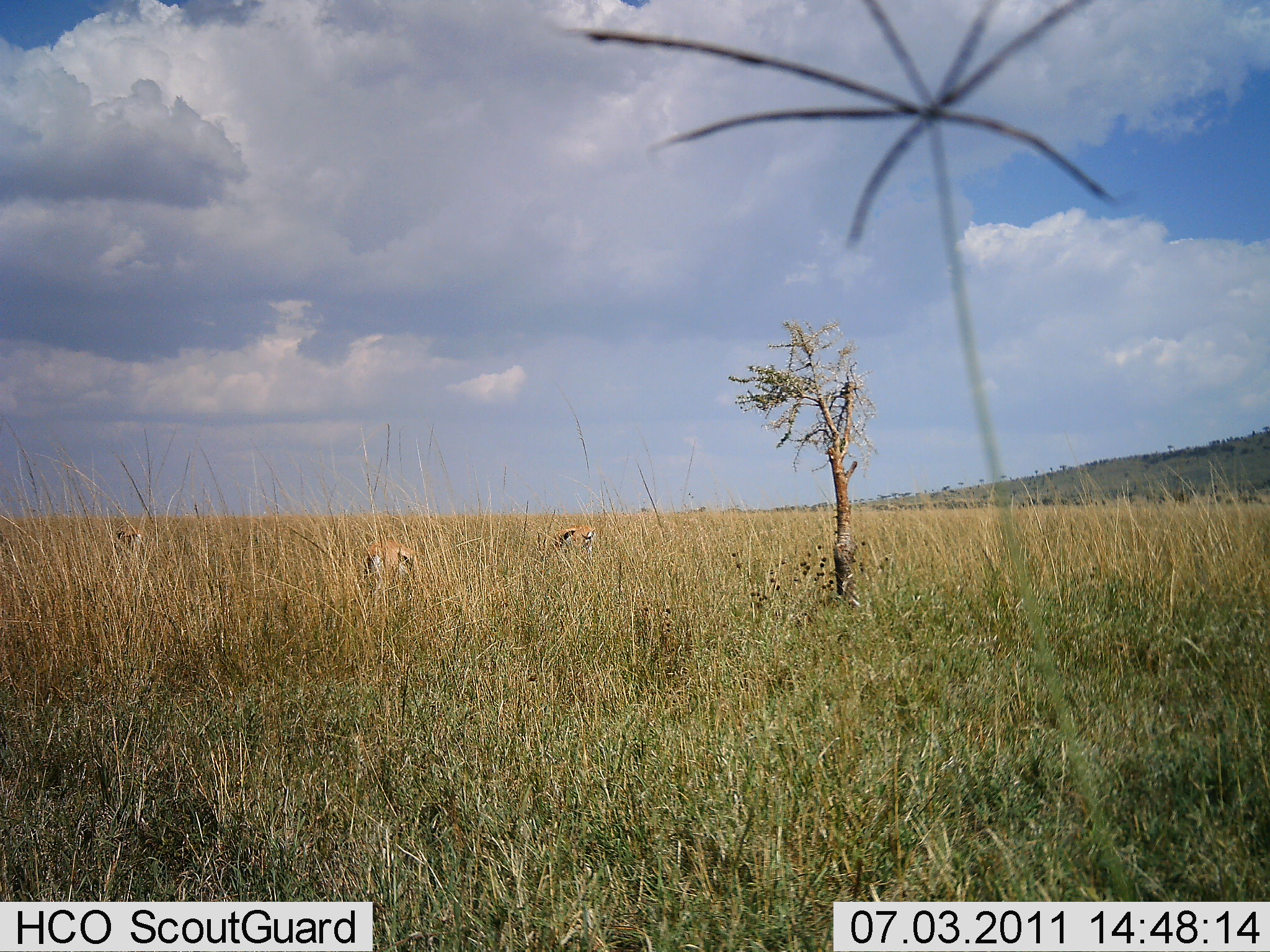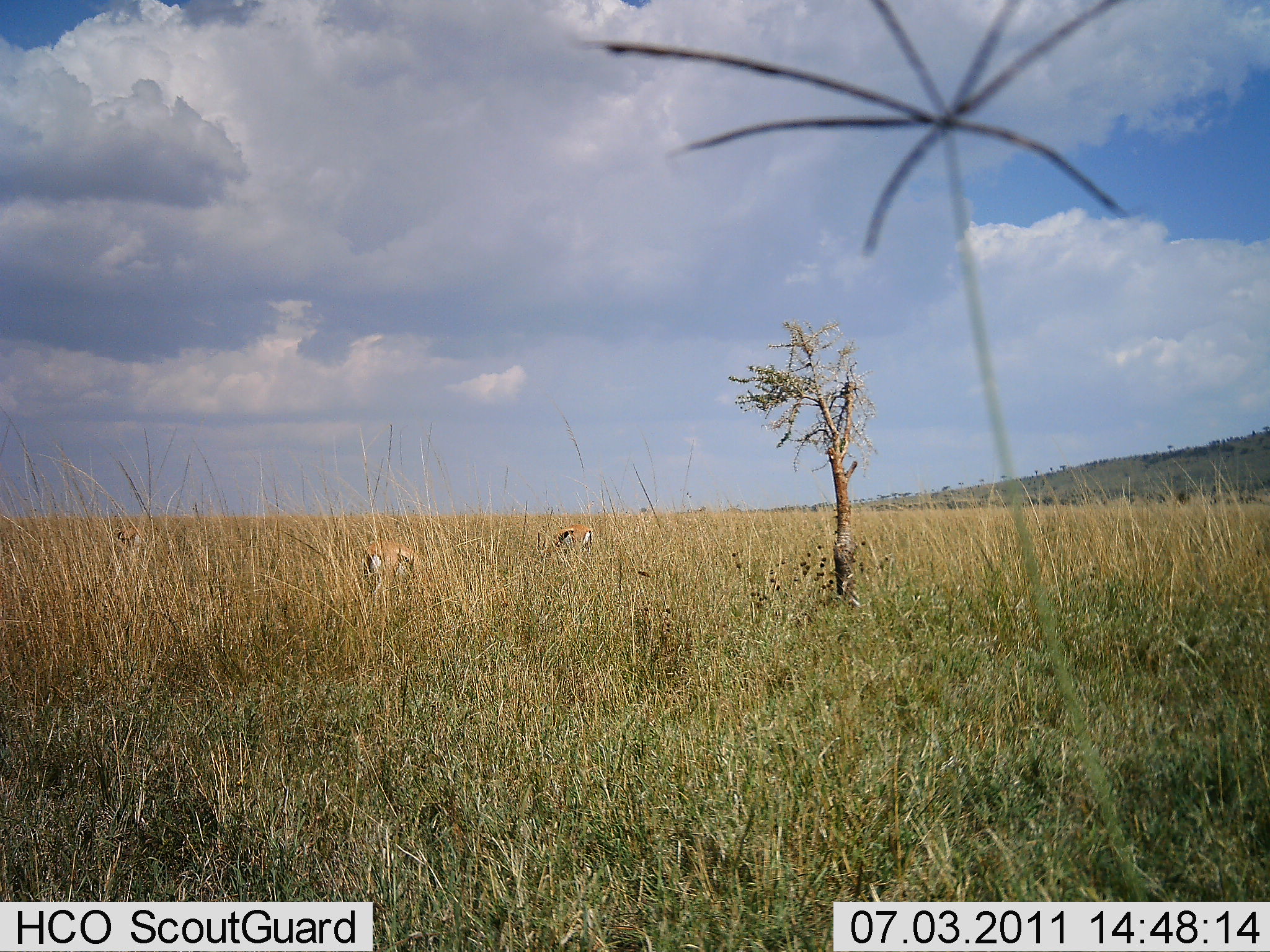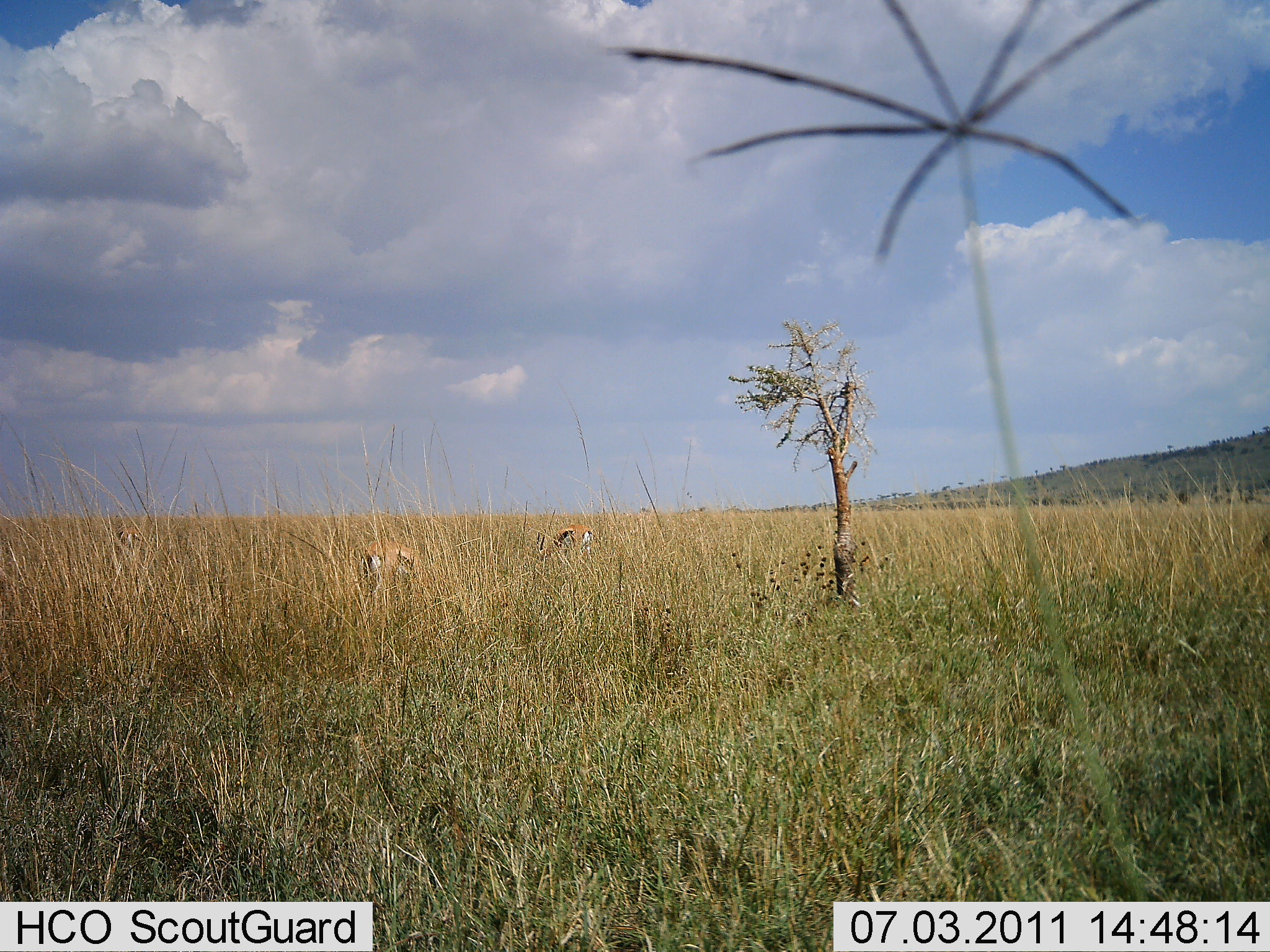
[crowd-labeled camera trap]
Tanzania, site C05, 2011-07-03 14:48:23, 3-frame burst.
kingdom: Animalia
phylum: Chordata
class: Mammalia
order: Artiodactyla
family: Bovidae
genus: Eudorcas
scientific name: Eudorcas thomsonii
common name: thomson's gazelle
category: gazellethomsons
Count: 3.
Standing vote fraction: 18%.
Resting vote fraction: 0%.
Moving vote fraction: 0%.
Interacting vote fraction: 0%.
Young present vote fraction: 0%.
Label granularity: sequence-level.